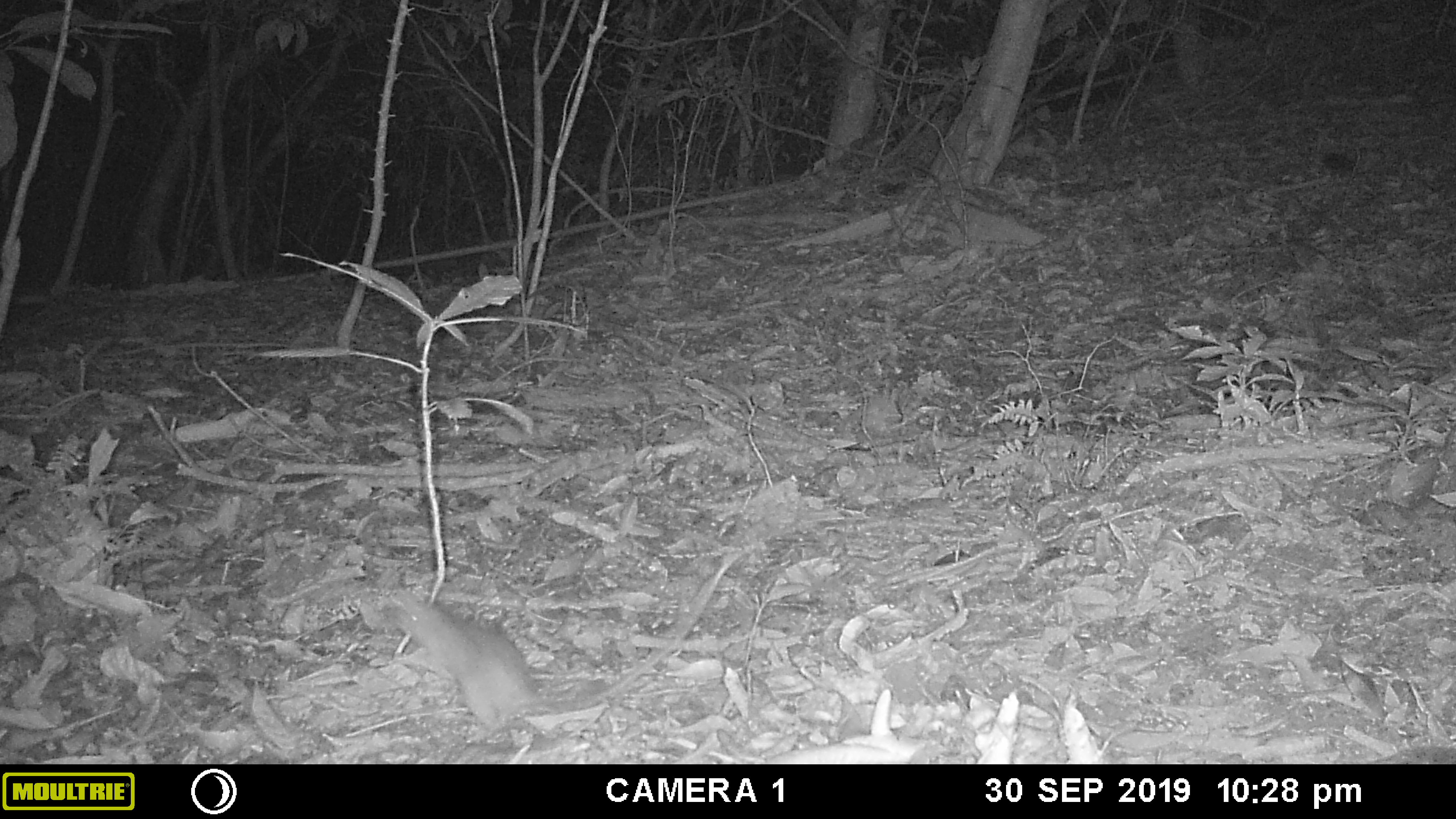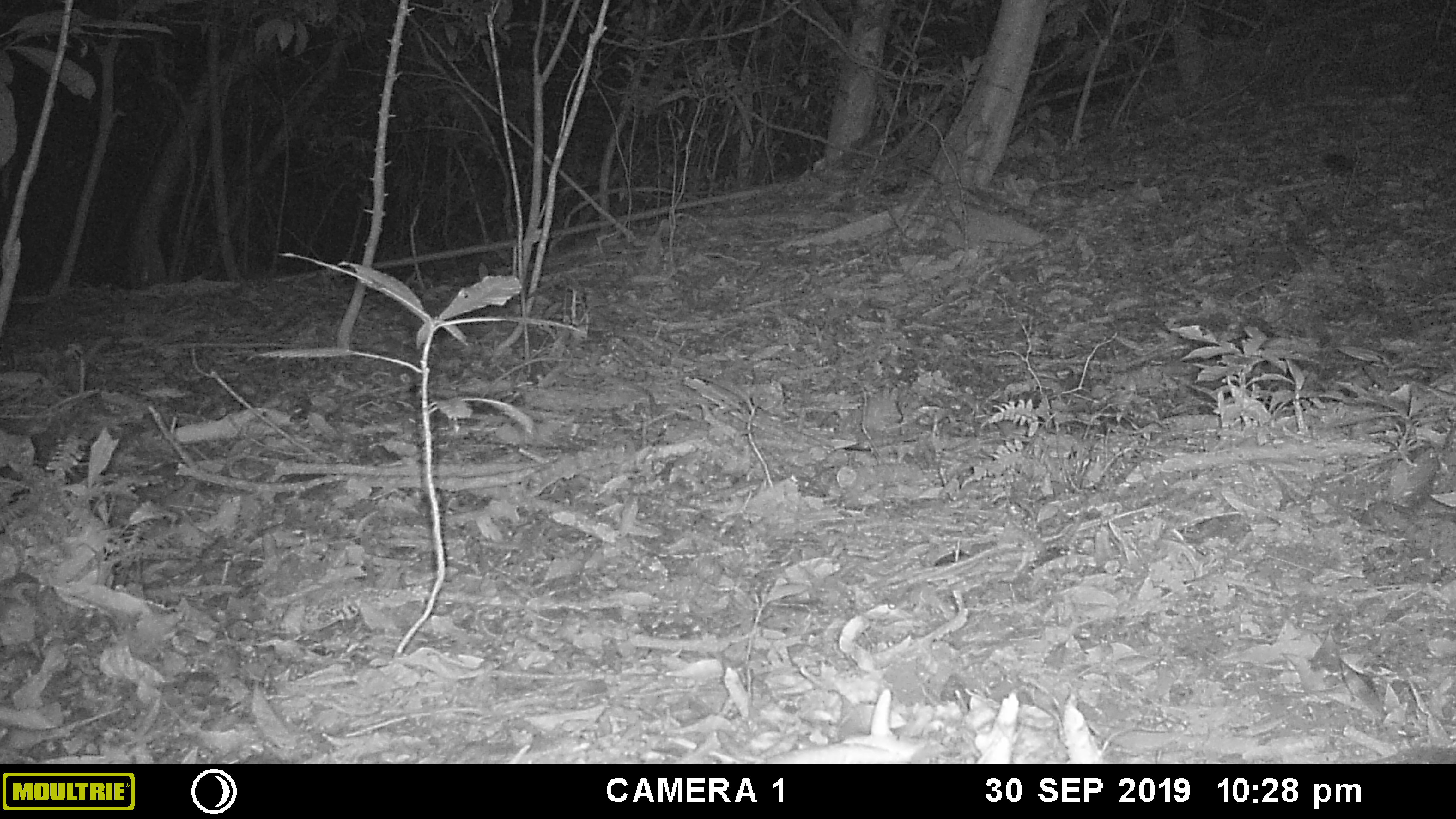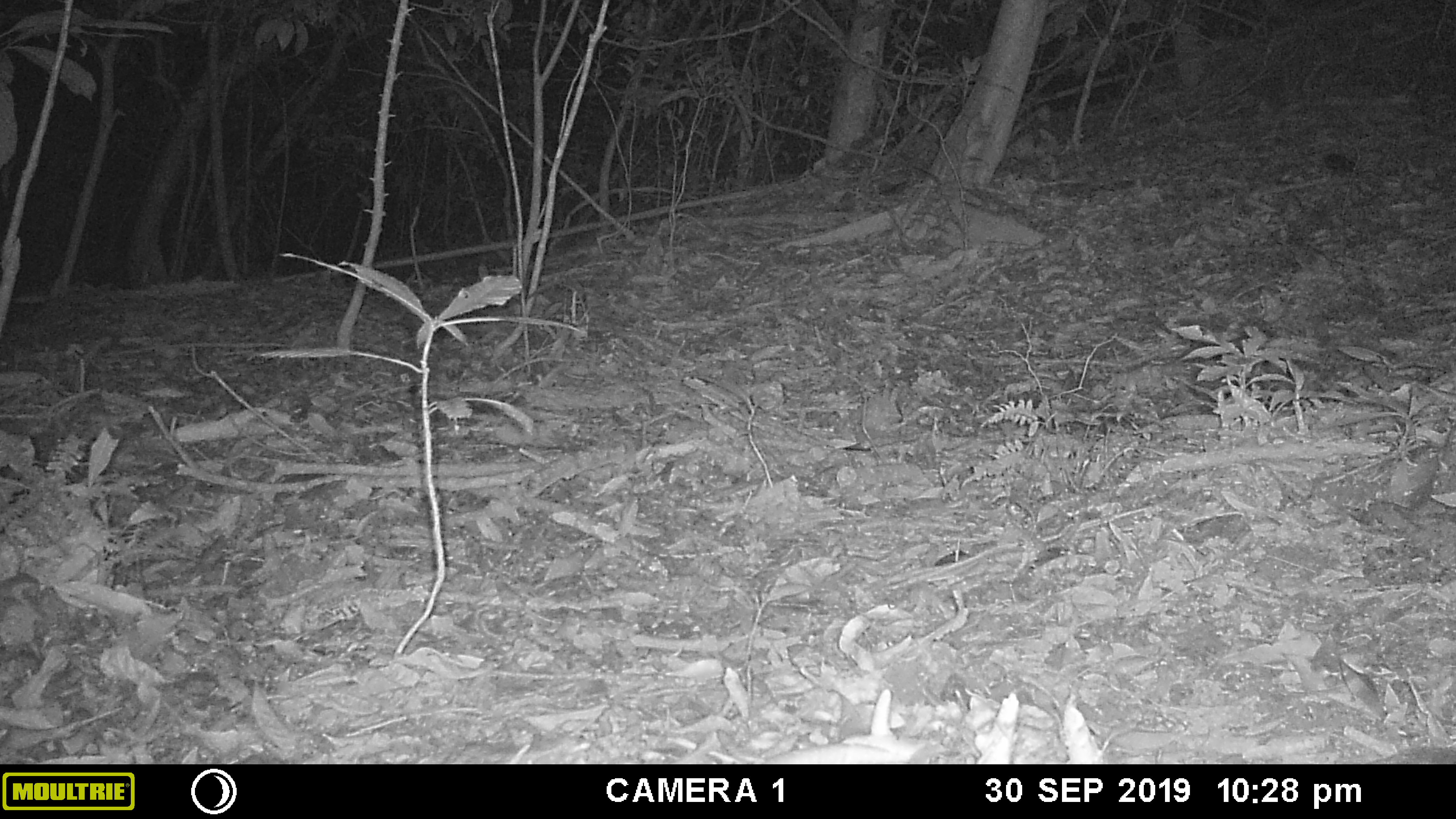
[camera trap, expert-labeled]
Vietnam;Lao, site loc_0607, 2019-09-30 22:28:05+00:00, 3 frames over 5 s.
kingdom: Animalia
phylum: Chordata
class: Mammalia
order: Rodentia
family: Muridae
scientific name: Muridae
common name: old-world mice and rats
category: unidentified murid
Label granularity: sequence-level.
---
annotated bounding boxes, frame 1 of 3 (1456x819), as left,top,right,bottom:
unidentified murid: 379,550,745,746